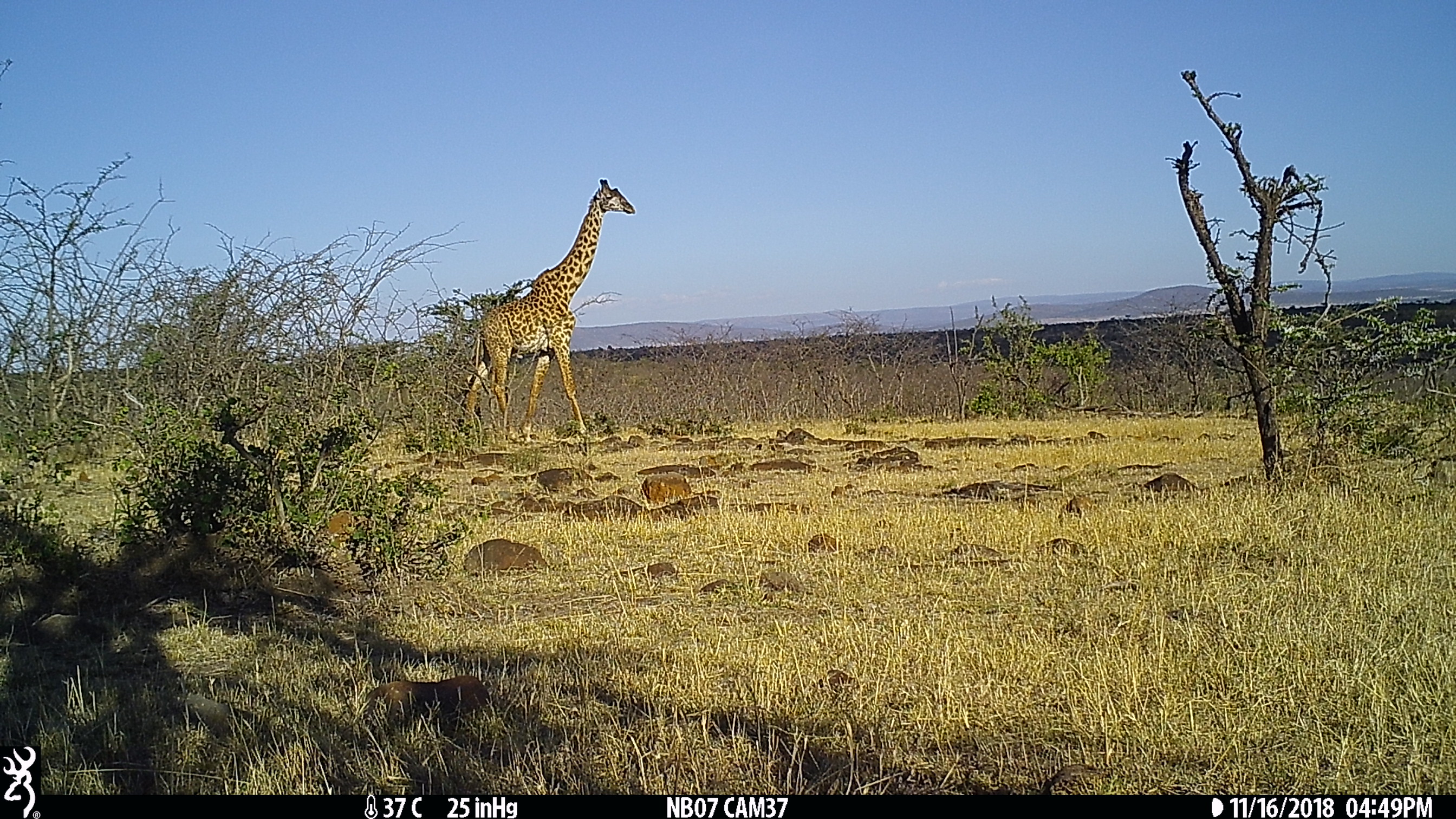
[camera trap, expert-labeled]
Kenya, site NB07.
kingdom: Animalia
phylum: Chordata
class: Mammalia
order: Artiodactyla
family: Giraffidae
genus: Giraffa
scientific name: Giraffa camelopardalis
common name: northern giraffe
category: giraffe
Giraffe (northern giraffe) (Giraffa camelopardalis).